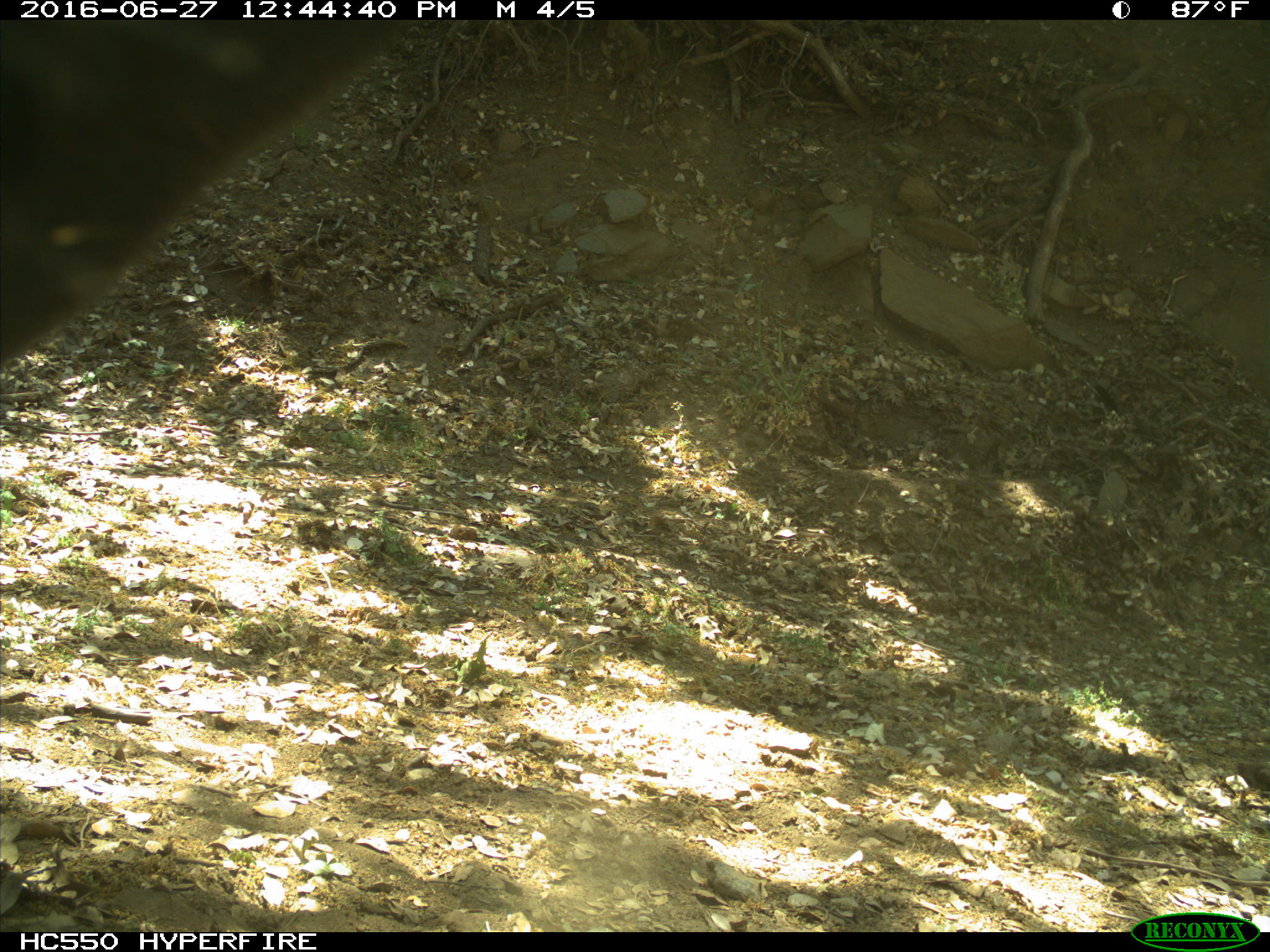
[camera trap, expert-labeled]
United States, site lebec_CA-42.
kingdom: Animalia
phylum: Chordata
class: Mammalia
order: Artiodactyla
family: Bovidae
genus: Bos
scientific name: Bos taurus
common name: domestic cow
Bos taurus (domestic cow).